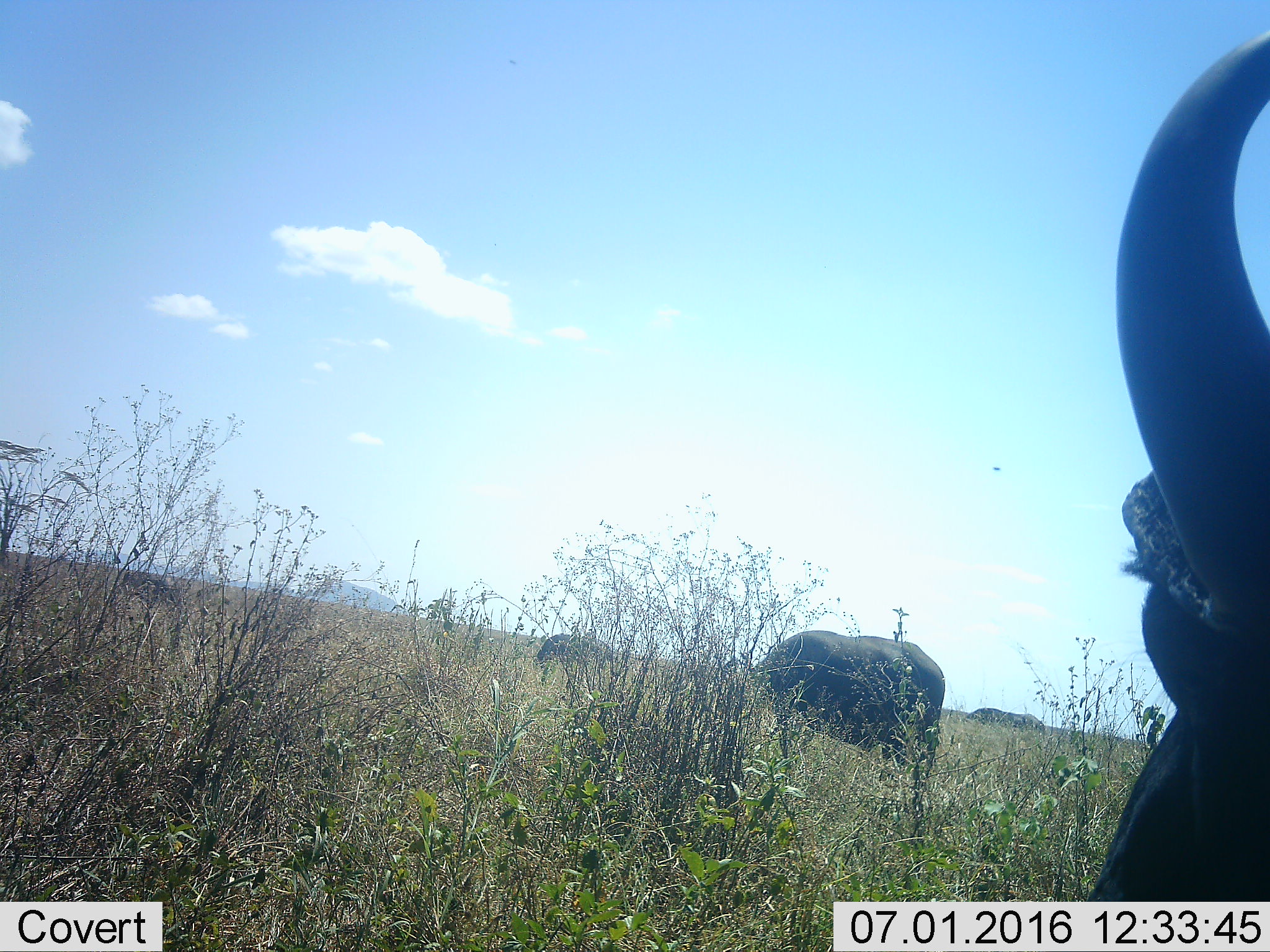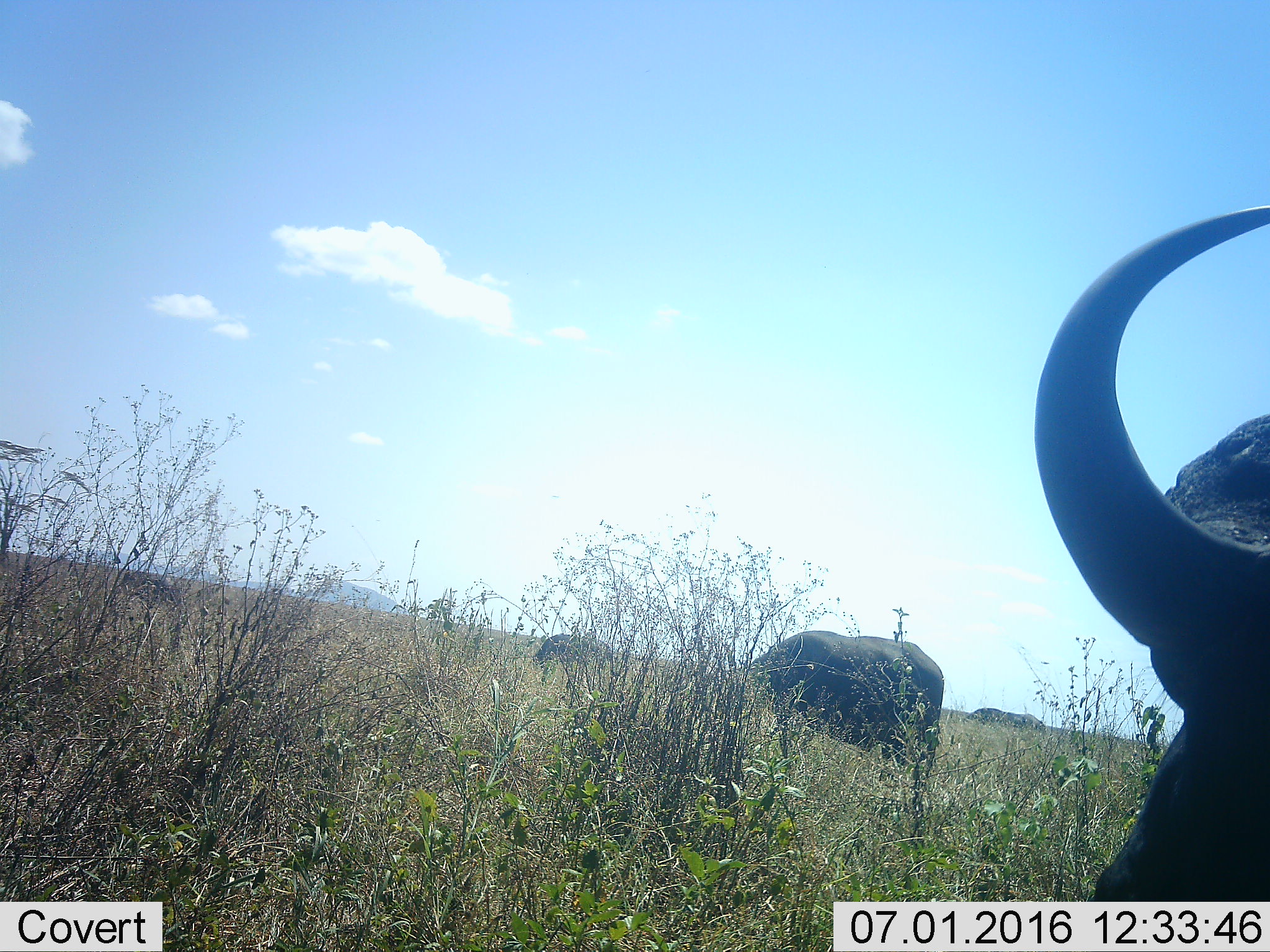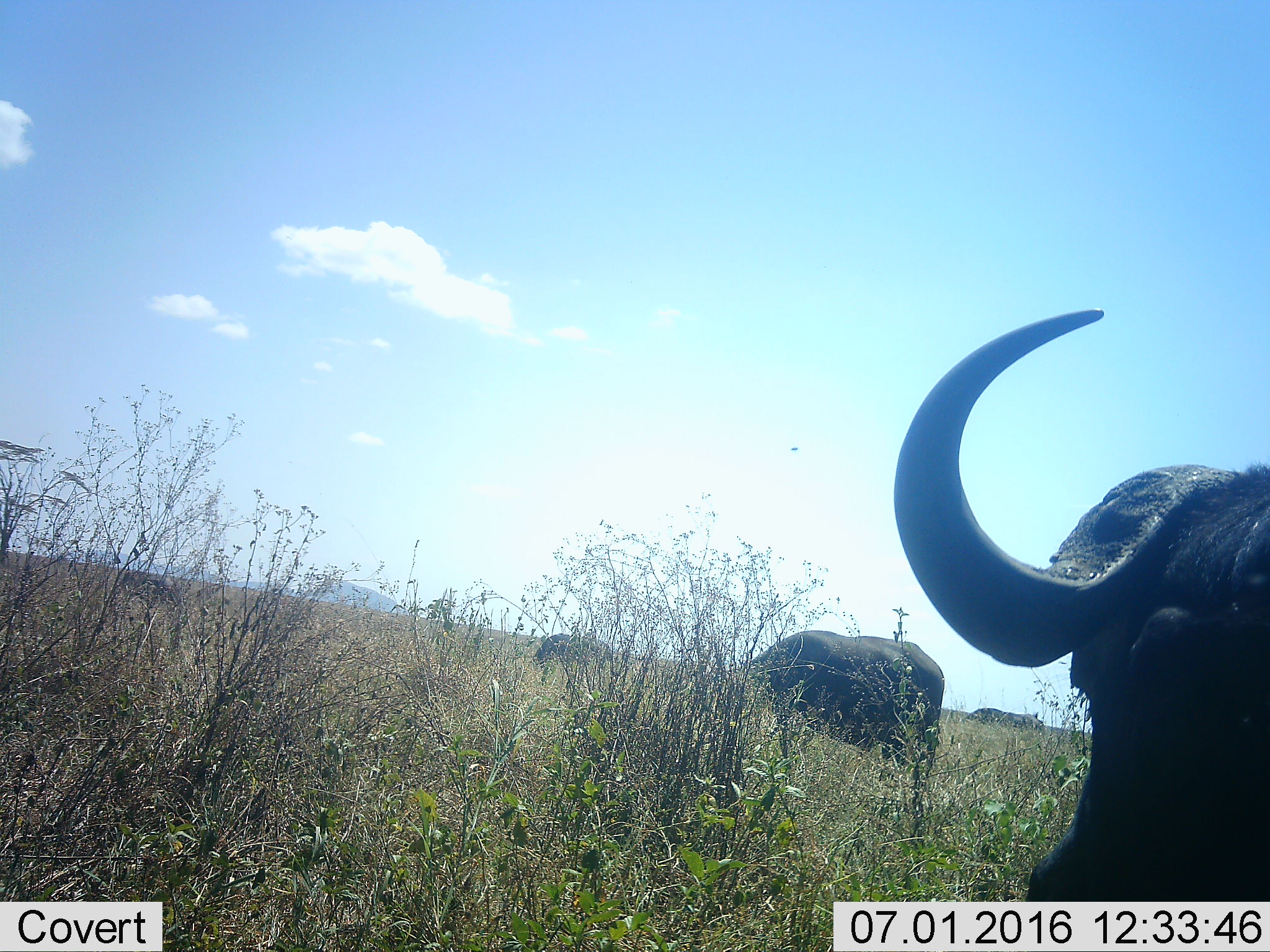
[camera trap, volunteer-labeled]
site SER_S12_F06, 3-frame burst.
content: unidentified animal